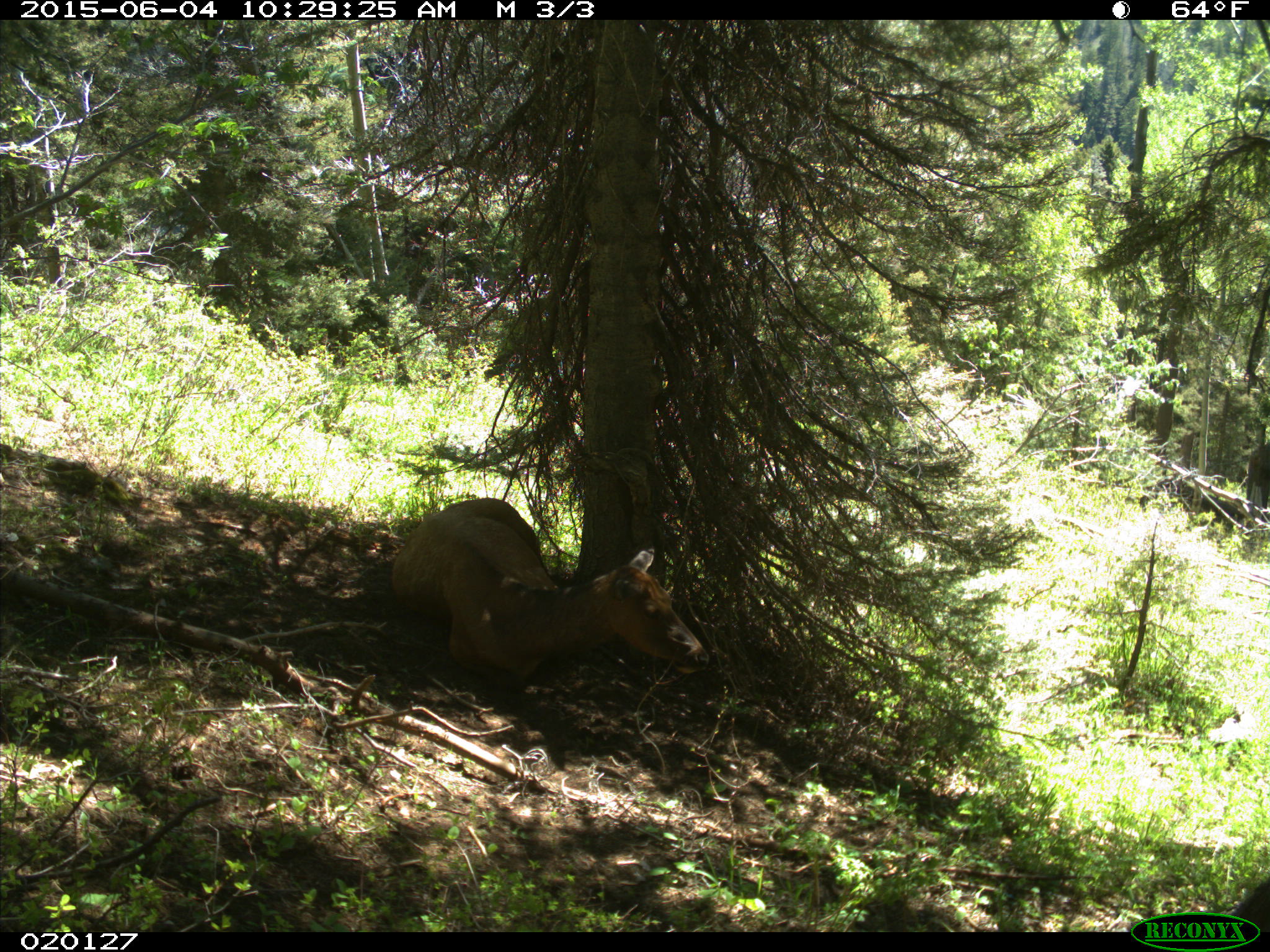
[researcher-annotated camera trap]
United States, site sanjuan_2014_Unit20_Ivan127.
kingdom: Animalia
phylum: Chordata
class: Mammalia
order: Artiodactyla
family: Cervidae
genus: Cervus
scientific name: Cervus elaphus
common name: red deer